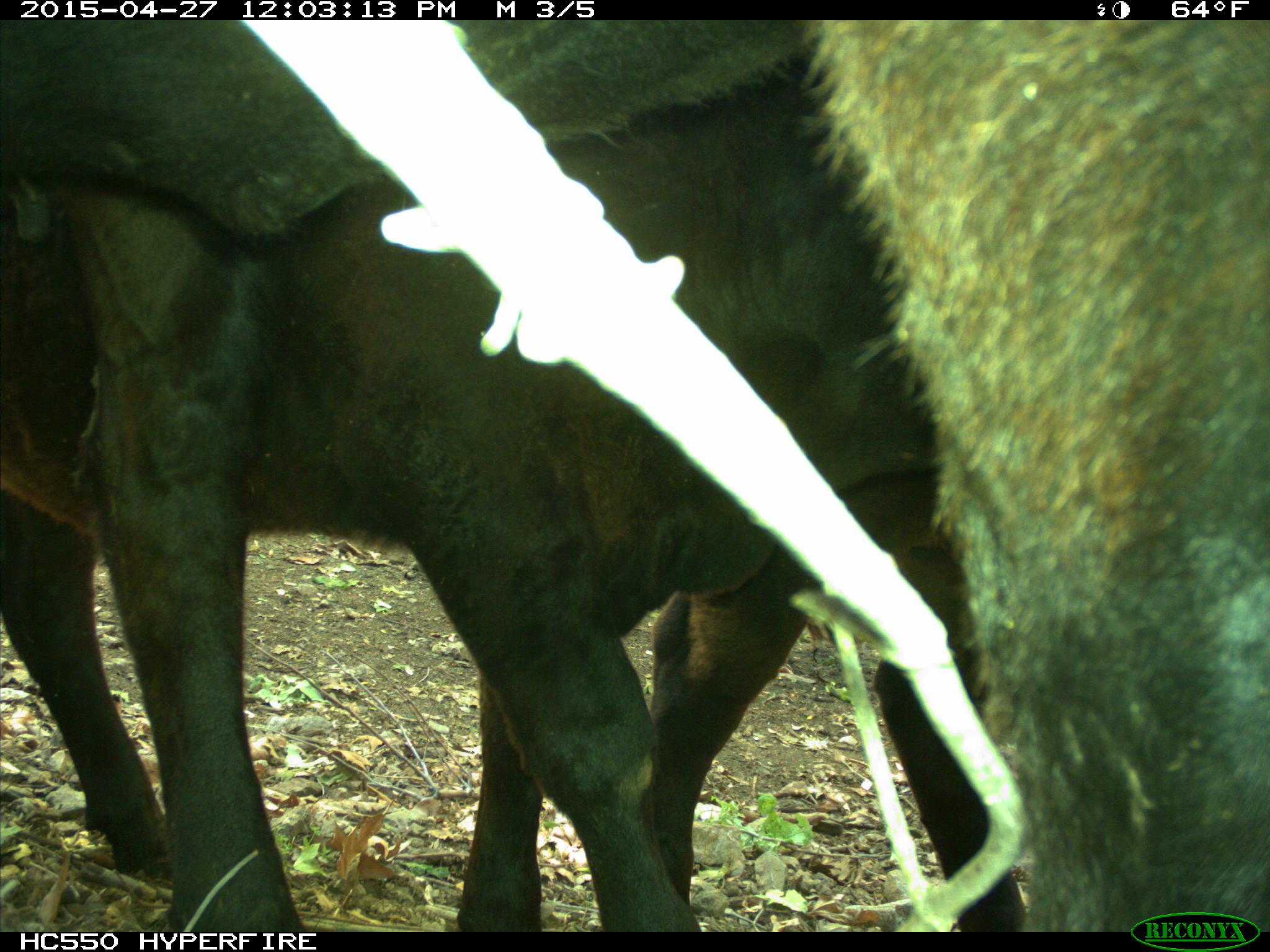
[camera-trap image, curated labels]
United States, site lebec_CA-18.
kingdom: Animalia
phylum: Chordata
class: Mammalia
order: Artiodactyla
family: Bovidae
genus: Bos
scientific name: Bos taurus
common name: domestic cow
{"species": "Bos taurus (domestic cow)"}